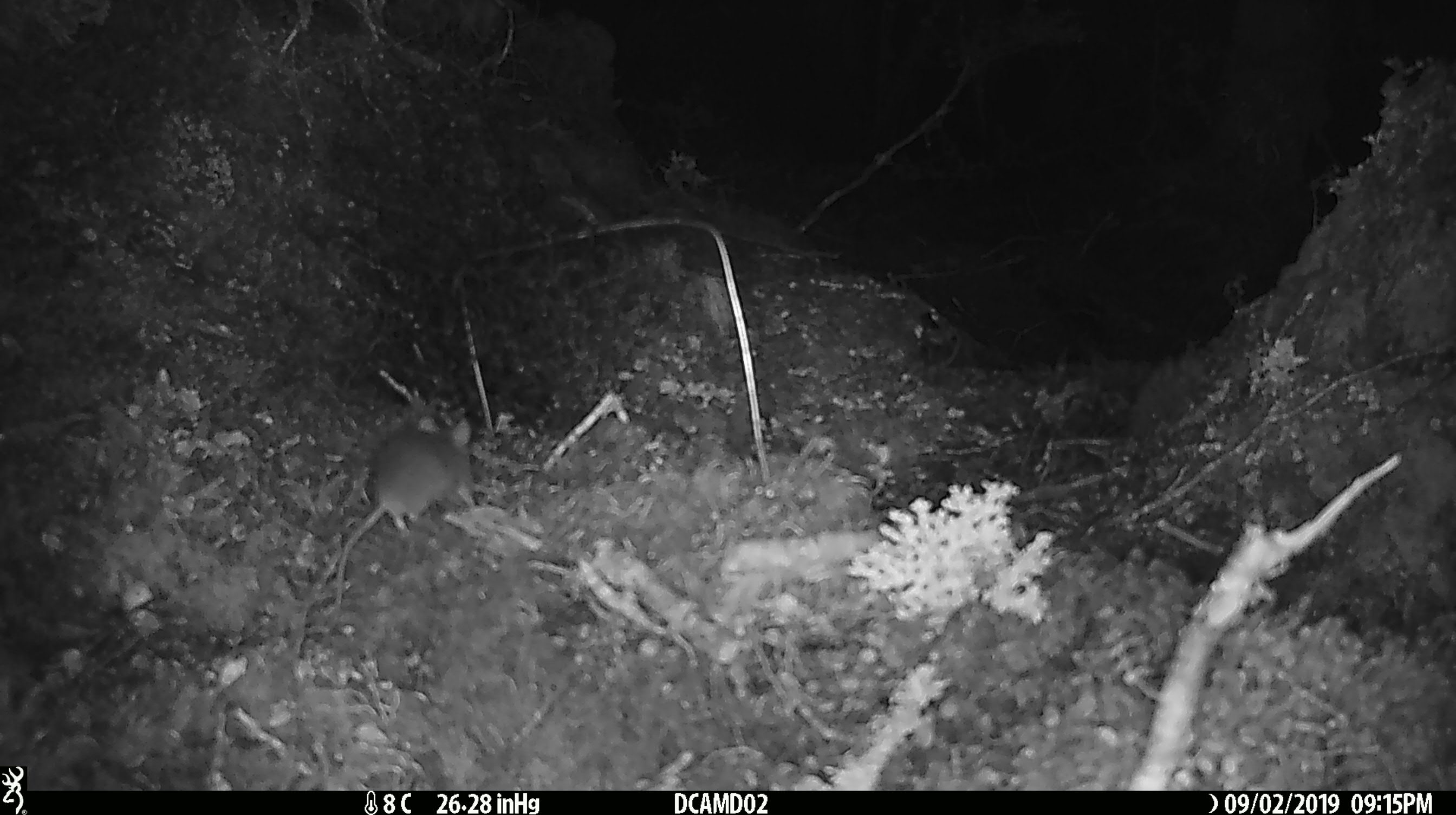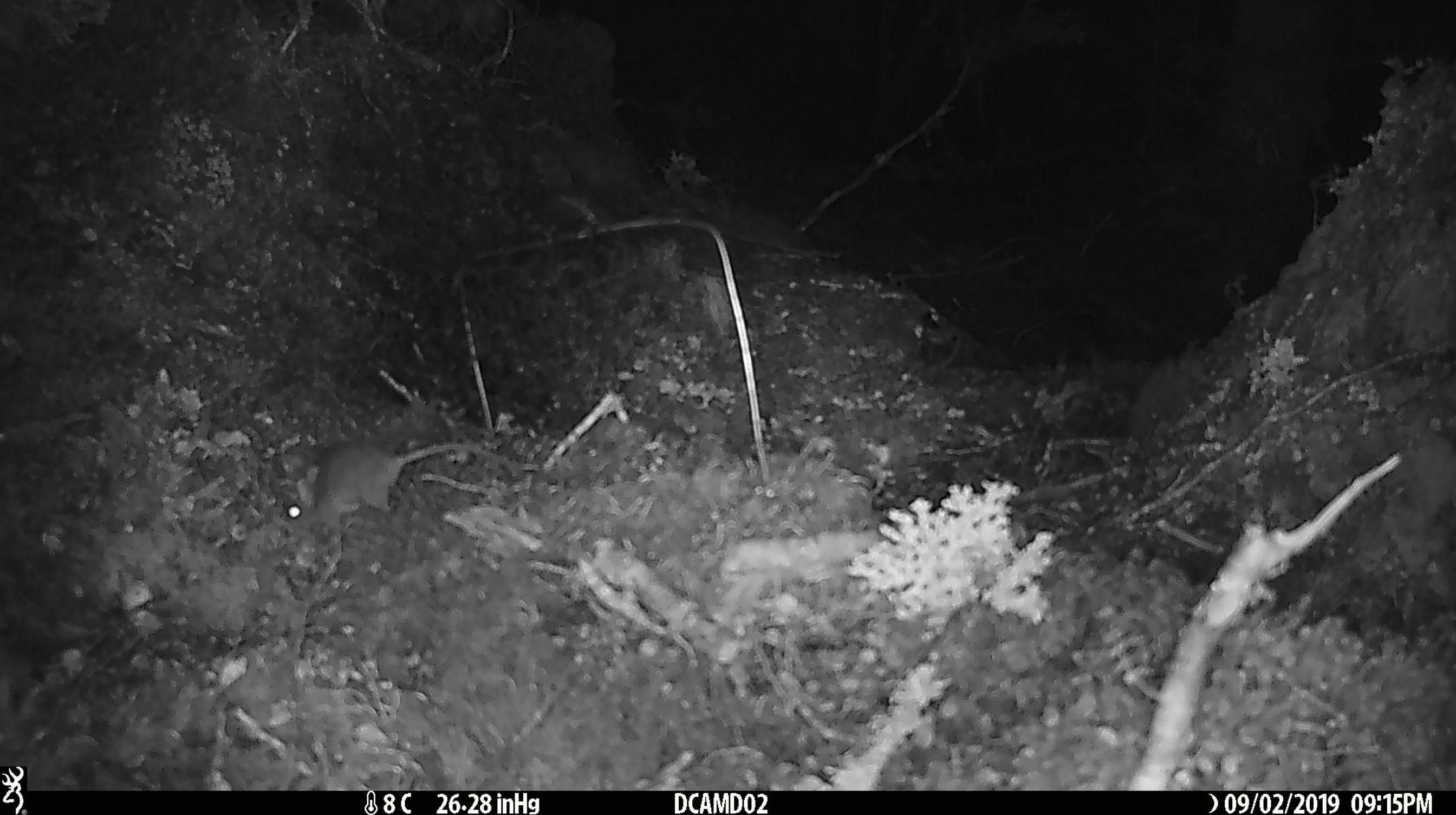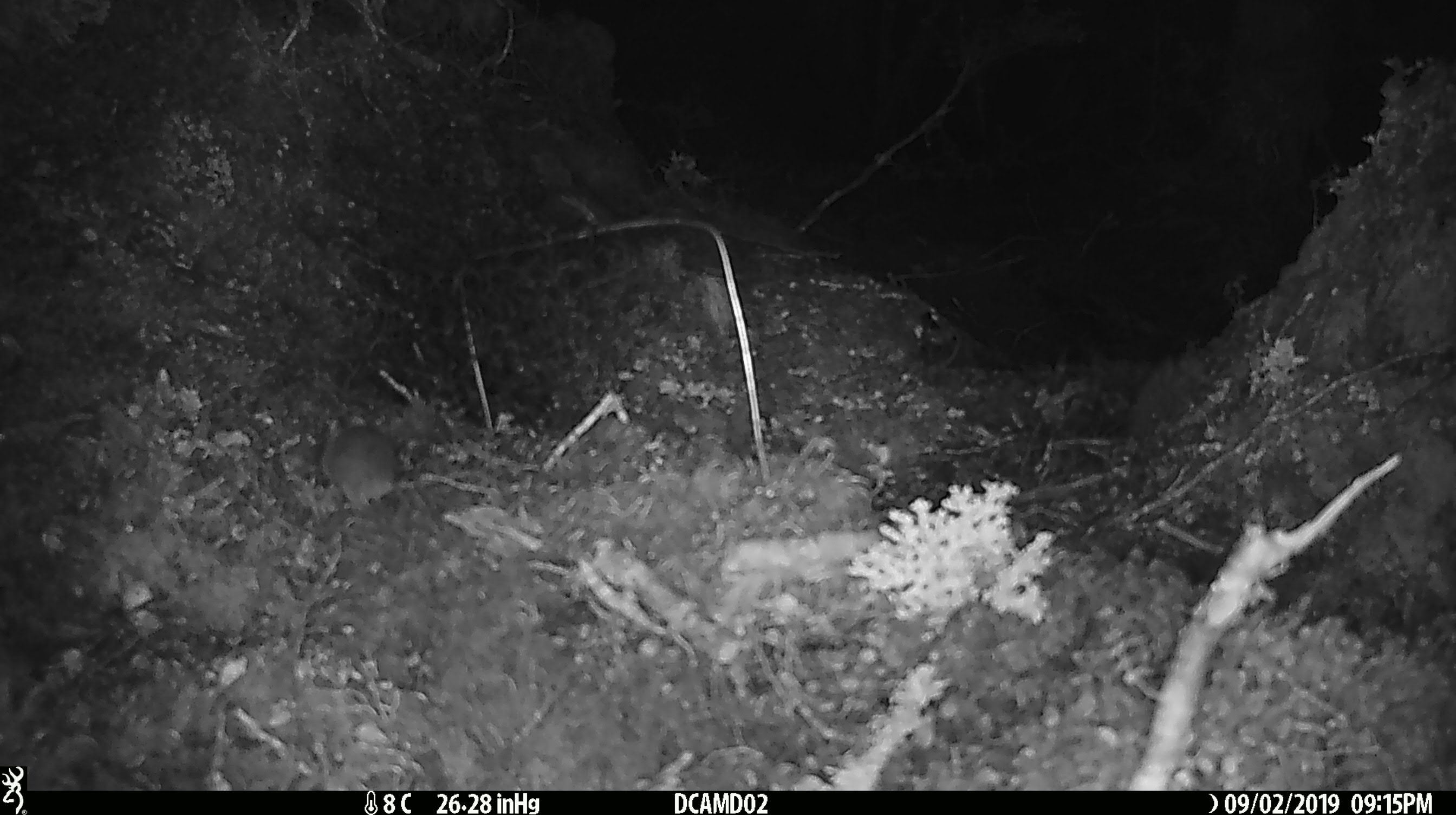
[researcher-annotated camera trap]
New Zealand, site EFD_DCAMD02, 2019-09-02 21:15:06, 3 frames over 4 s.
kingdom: Animalia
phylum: Chordata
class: Mammalia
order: Rodentia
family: Muridae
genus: Mus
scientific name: Mus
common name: mouse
Mouse (Mus).